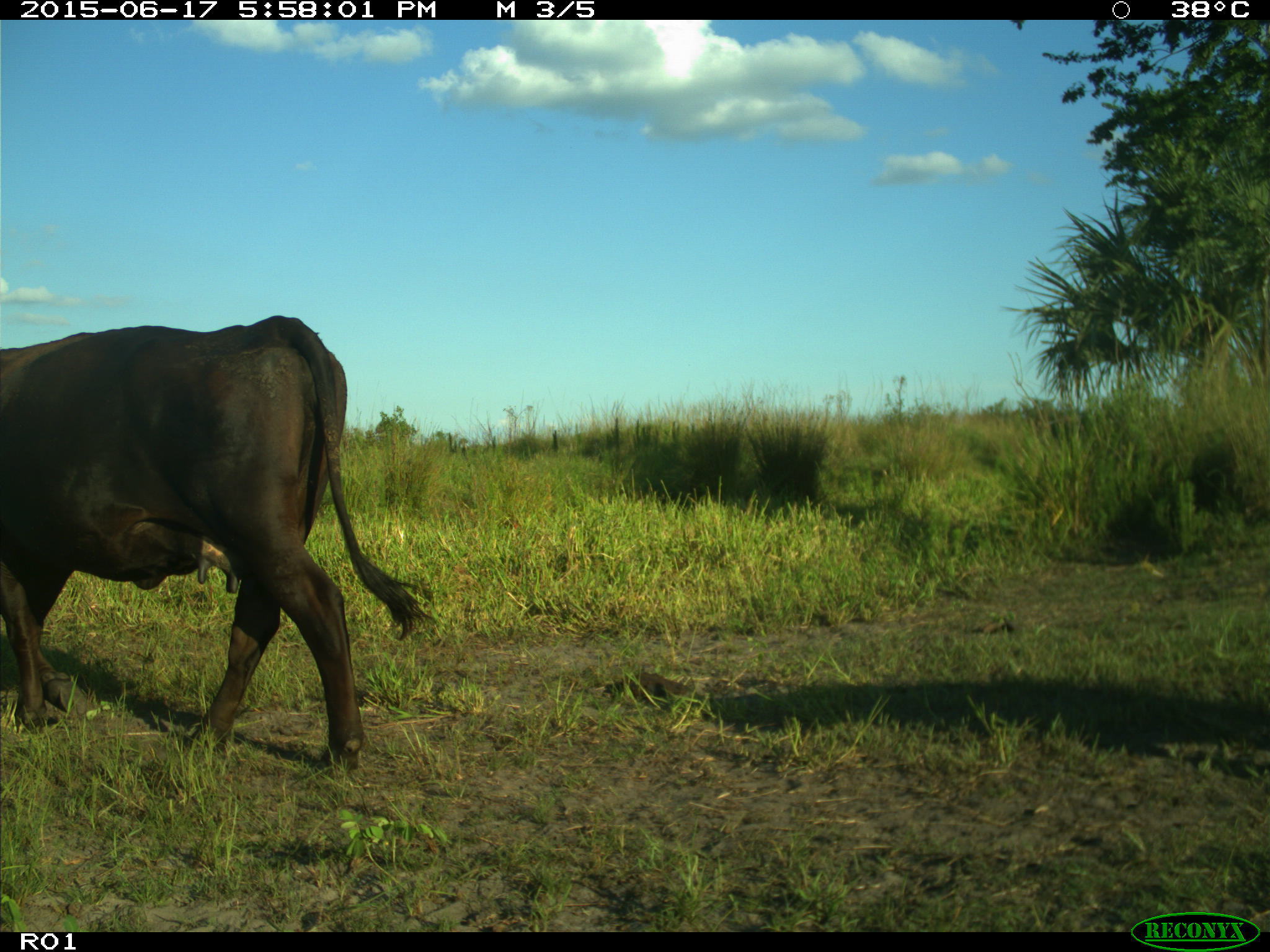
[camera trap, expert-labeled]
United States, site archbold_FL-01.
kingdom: Animalia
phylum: Chordata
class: Mammalia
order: Artiodactyla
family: Bovidae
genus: Bos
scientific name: Bos taurus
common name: domestic cow